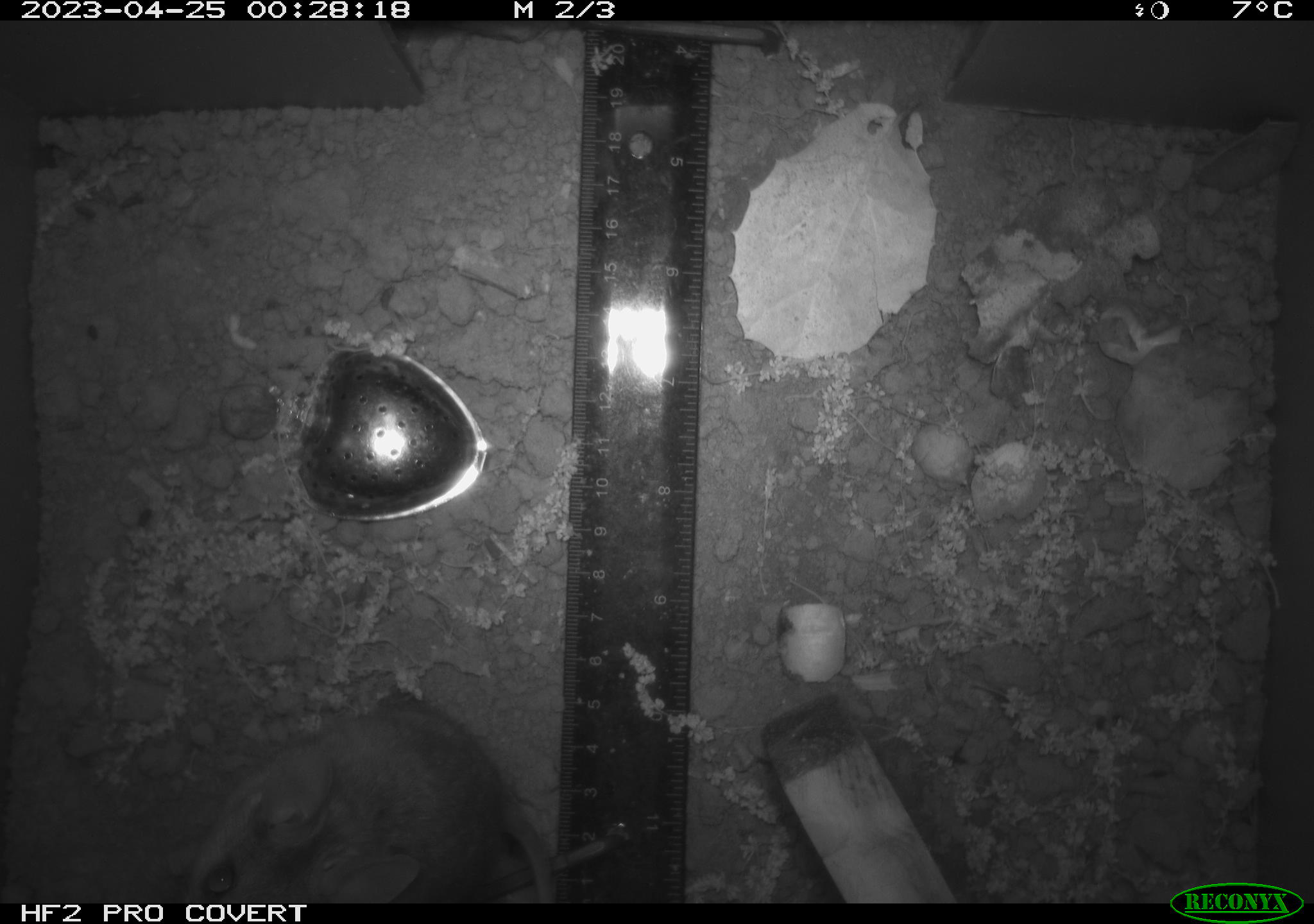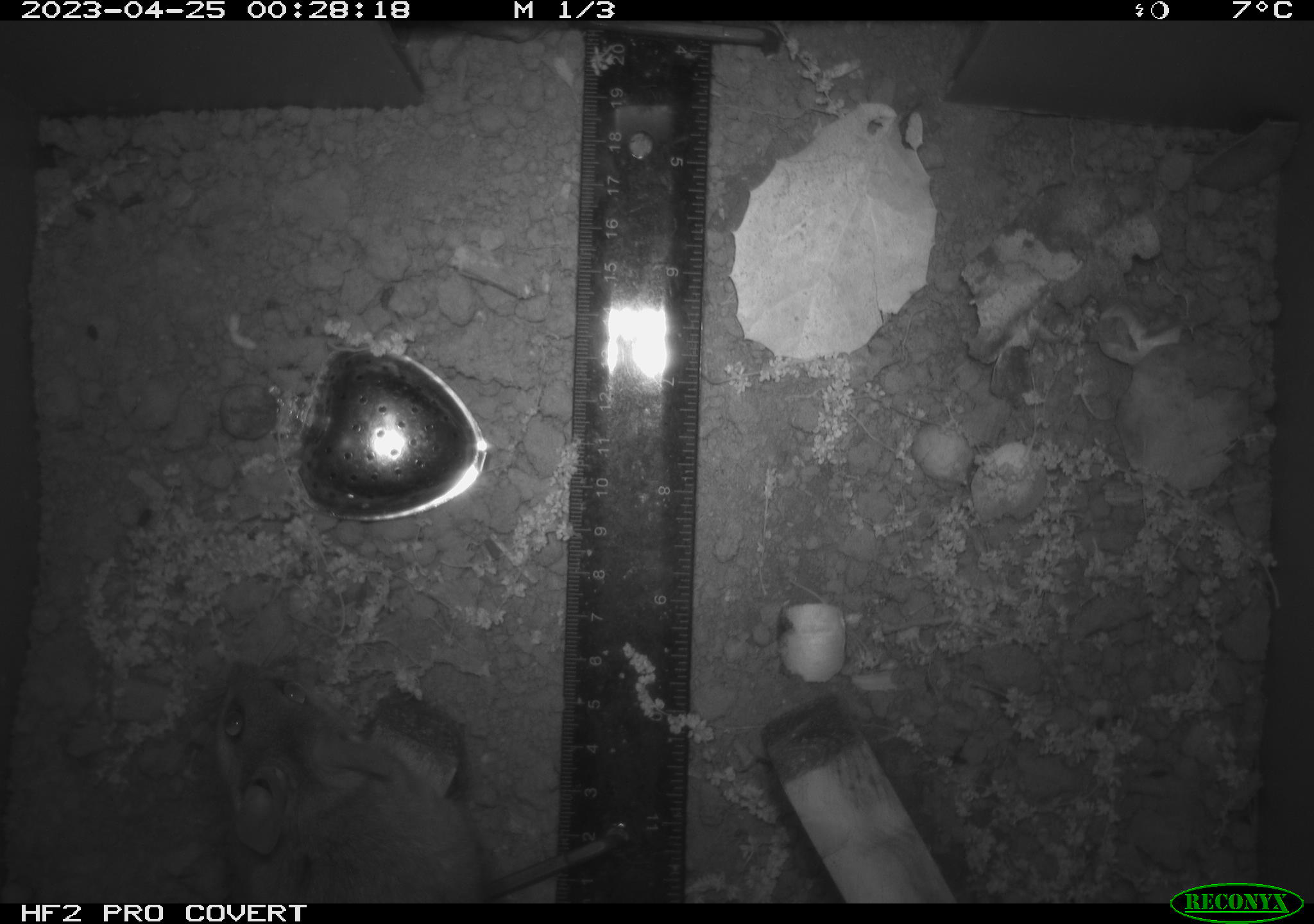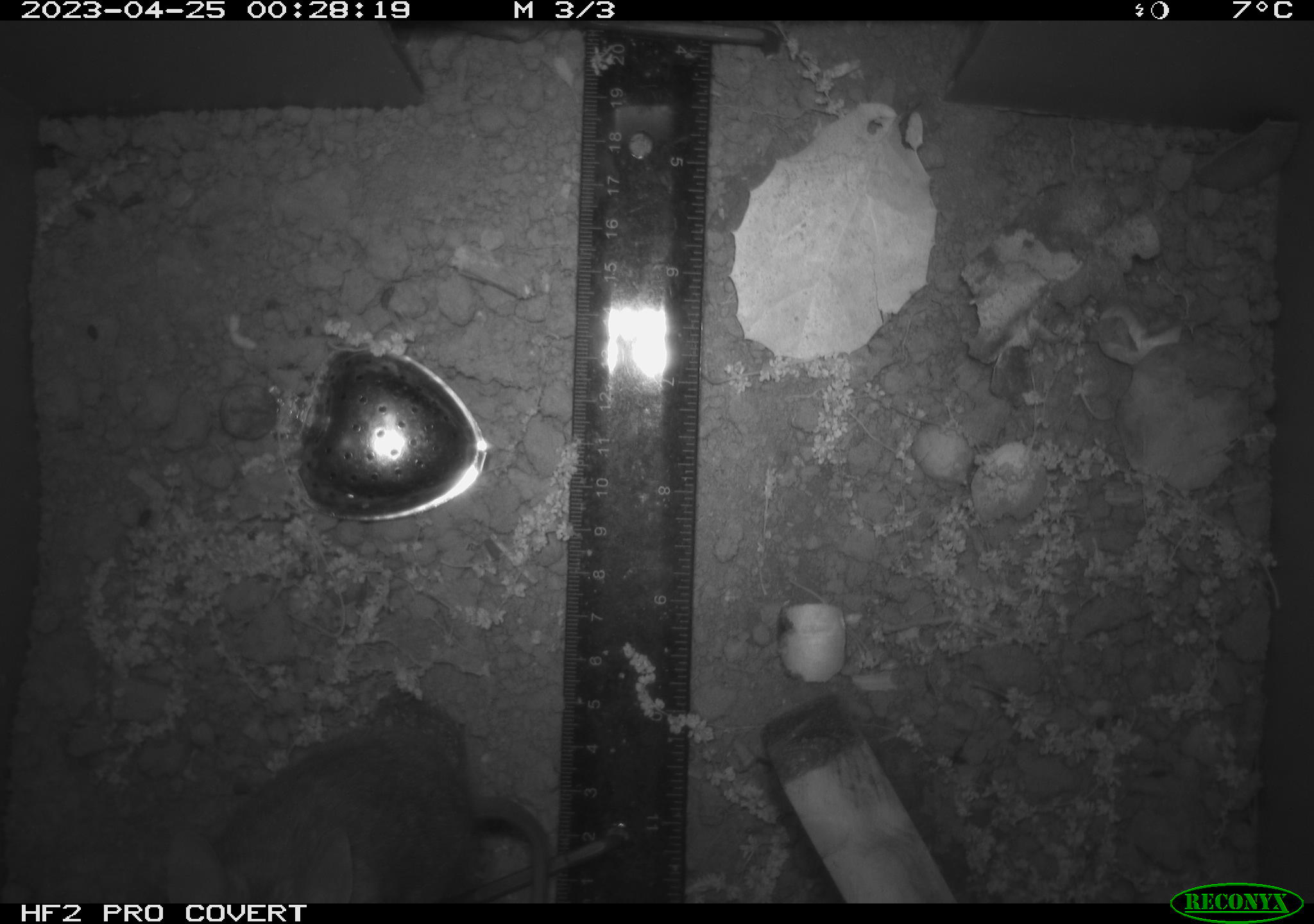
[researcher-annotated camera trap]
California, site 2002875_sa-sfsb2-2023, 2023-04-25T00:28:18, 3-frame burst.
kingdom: Animalia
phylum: Chordata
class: Mammalia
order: Rodentia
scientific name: Rodentia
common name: mouse species